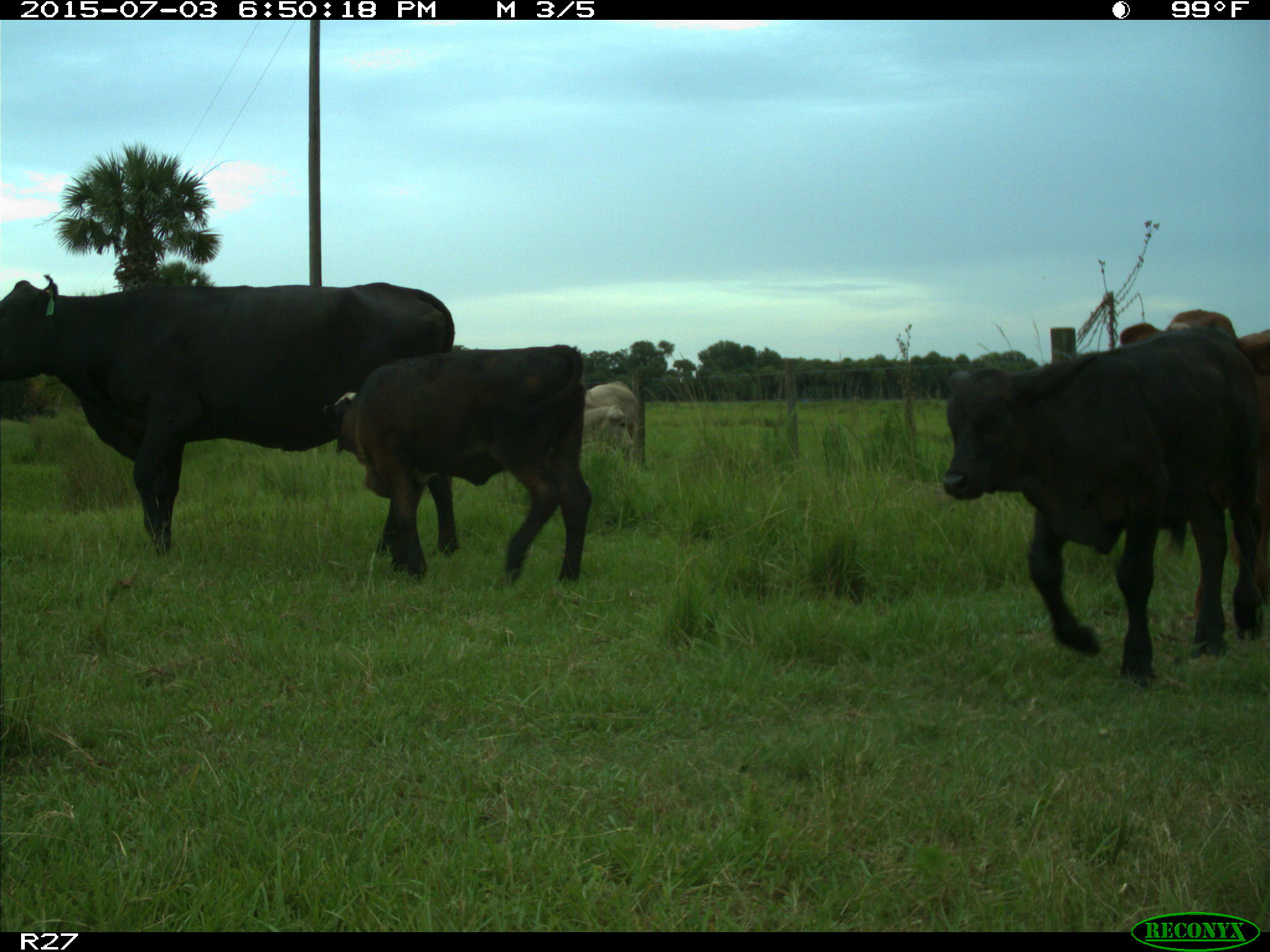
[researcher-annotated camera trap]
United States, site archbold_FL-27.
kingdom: Animalia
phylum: Chordata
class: Mammalia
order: Artiodactyla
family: Bovidae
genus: Bos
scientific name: Bos taurus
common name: domestic cow